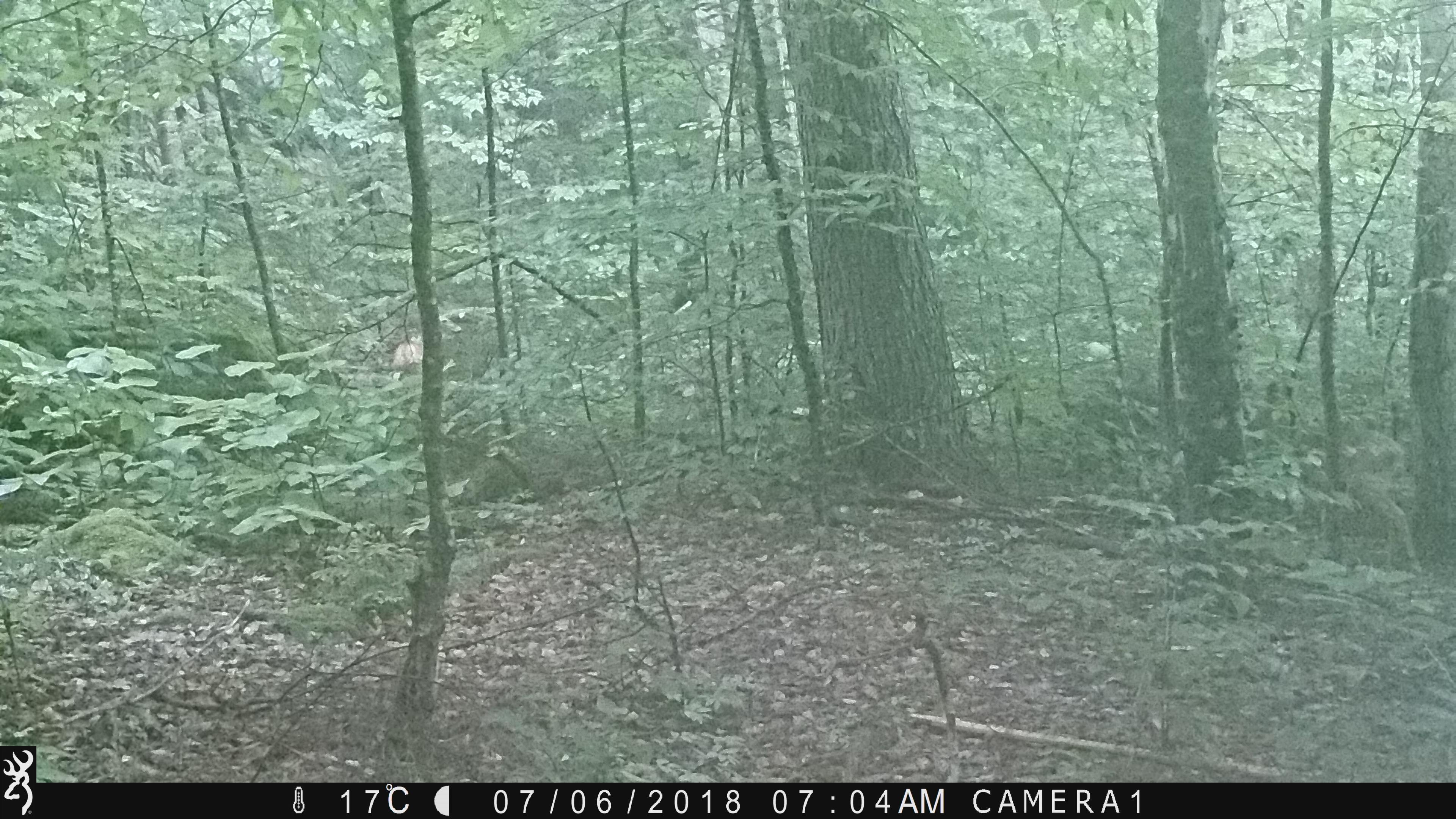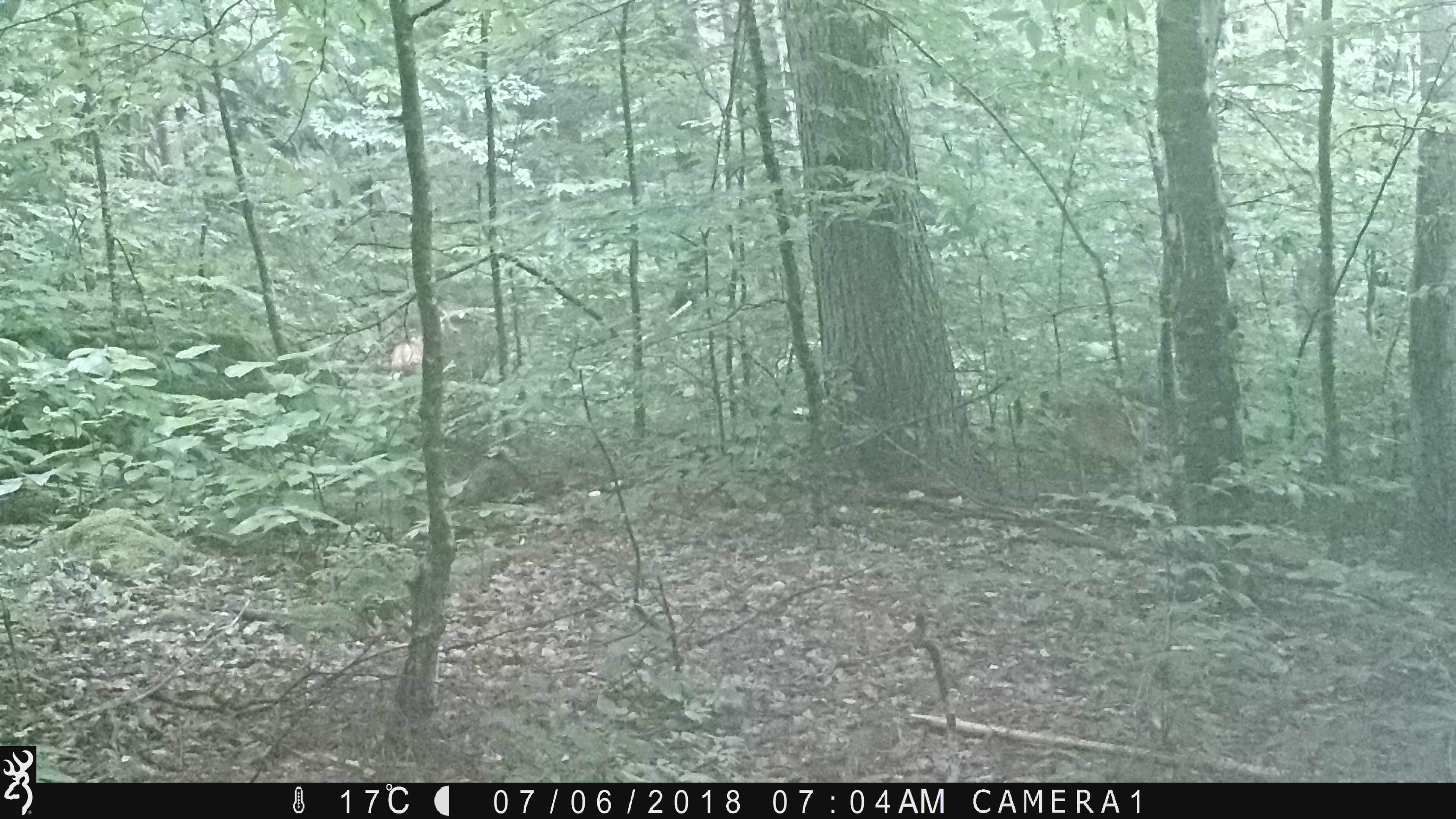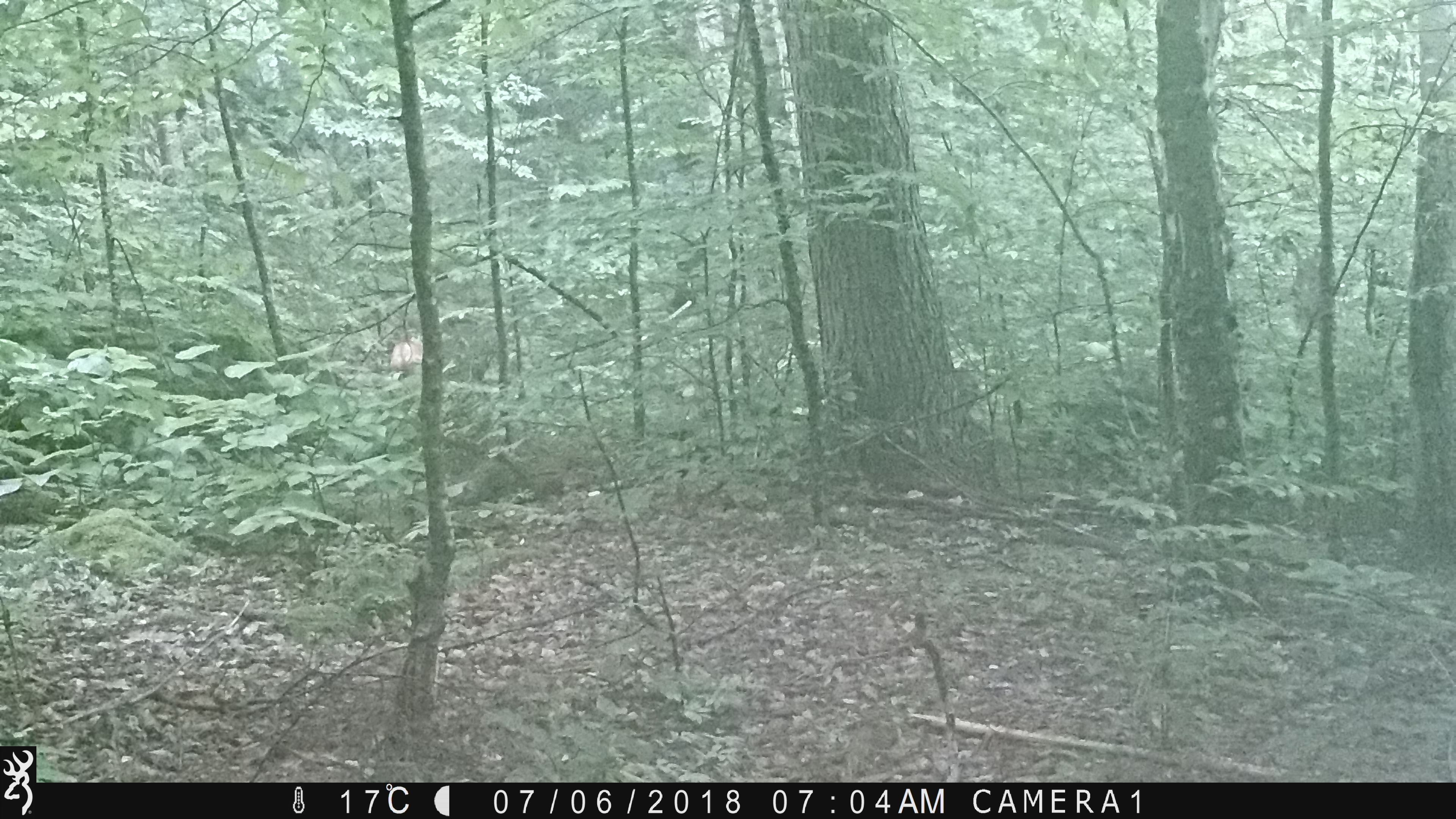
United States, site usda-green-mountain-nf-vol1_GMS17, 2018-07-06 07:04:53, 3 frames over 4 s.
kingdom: Animalia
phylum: Chordata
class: Mammalia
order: Artiodactyla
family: Cervidae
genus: Odocoileus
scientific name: Odocoileus virginianus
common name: white-tailed deer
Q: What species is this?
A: White-tailed deer (Odocoileus virginianus).